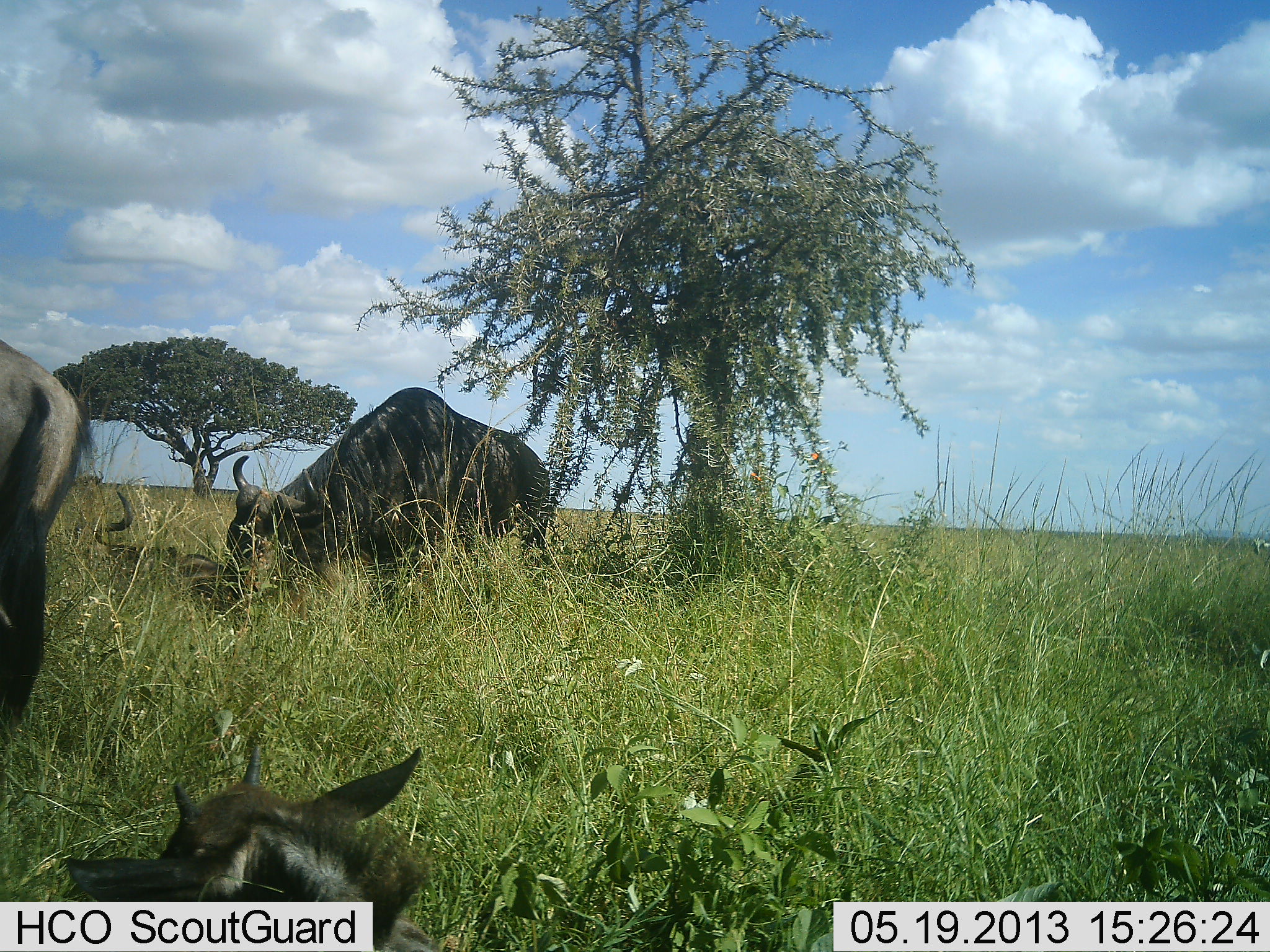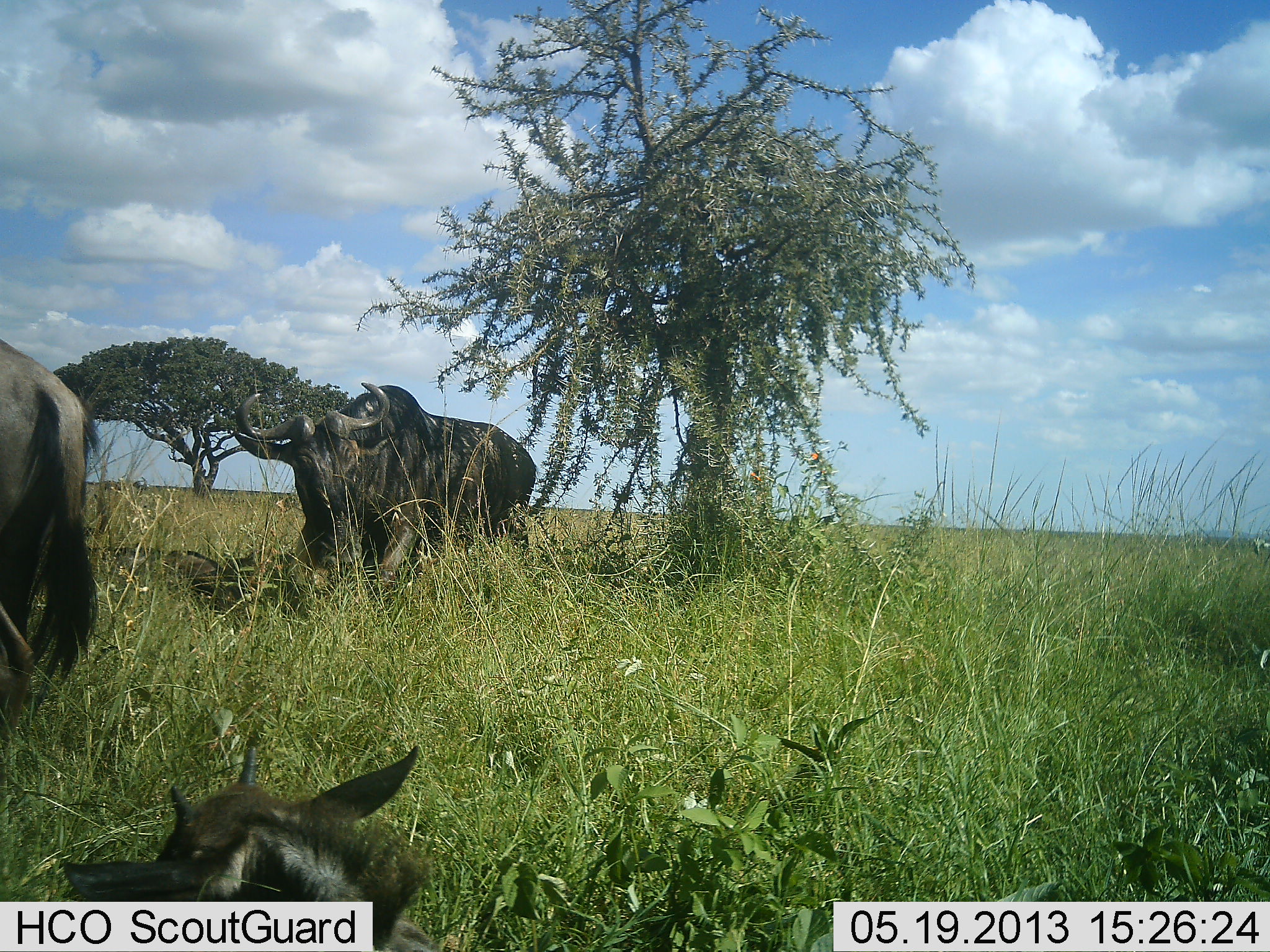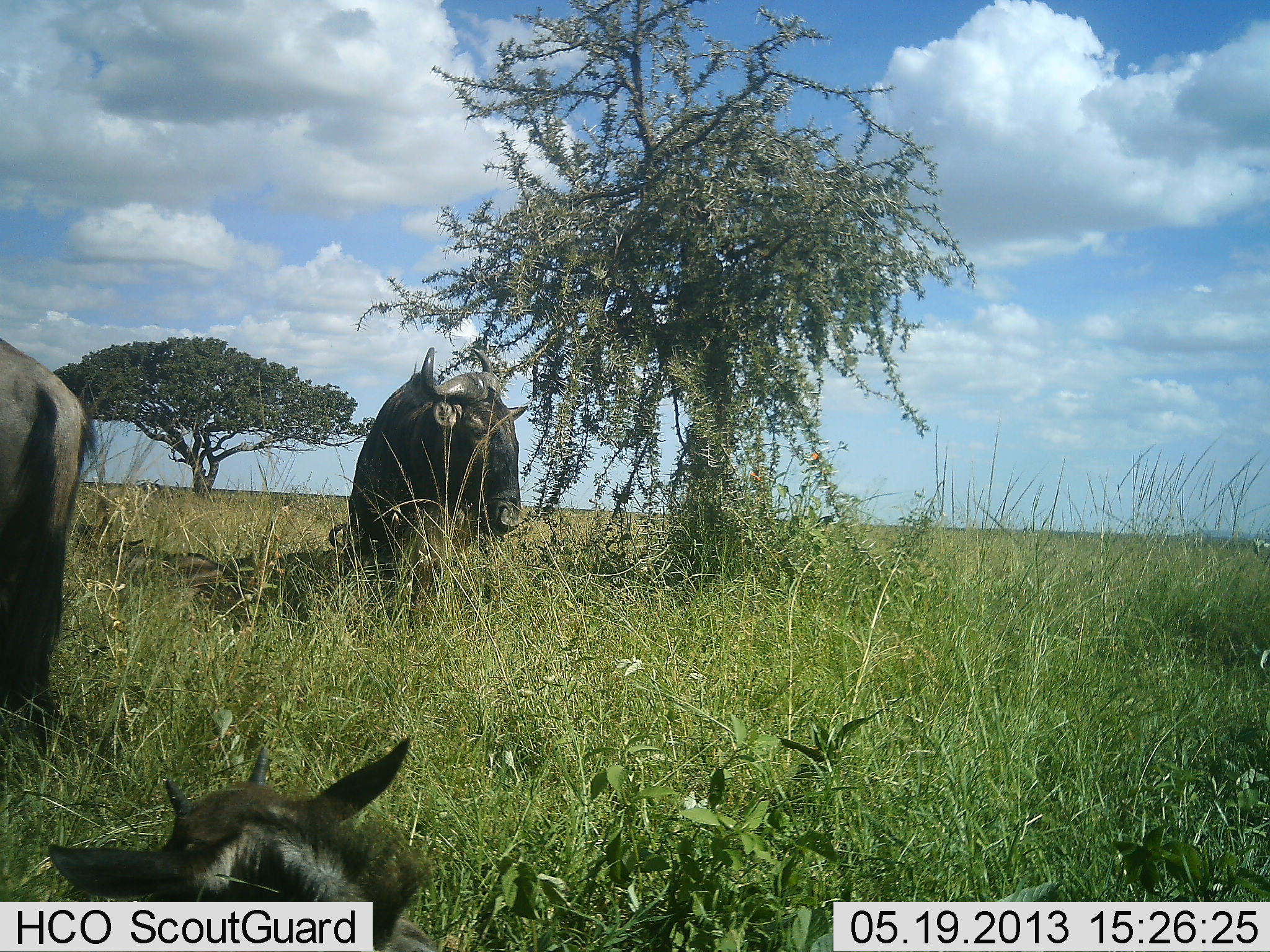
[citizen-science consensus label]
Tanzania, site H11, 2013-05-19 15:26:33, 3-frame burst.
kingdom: Animalia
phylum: Chordata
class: Mammalia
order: Artiodactyla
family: Bovidae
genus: Connochaetes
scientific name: Connochaetes taurinus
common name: blue wildebeest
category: wildebeest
Wildebeest (blue wildebeest) (Connochaetes taurinus), count 3. Behavior (volunteer vote fractions): standing 79%, resting 93%, moving 43%, interacting 7%. Young present (vote fraction): 50%. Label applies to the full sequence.